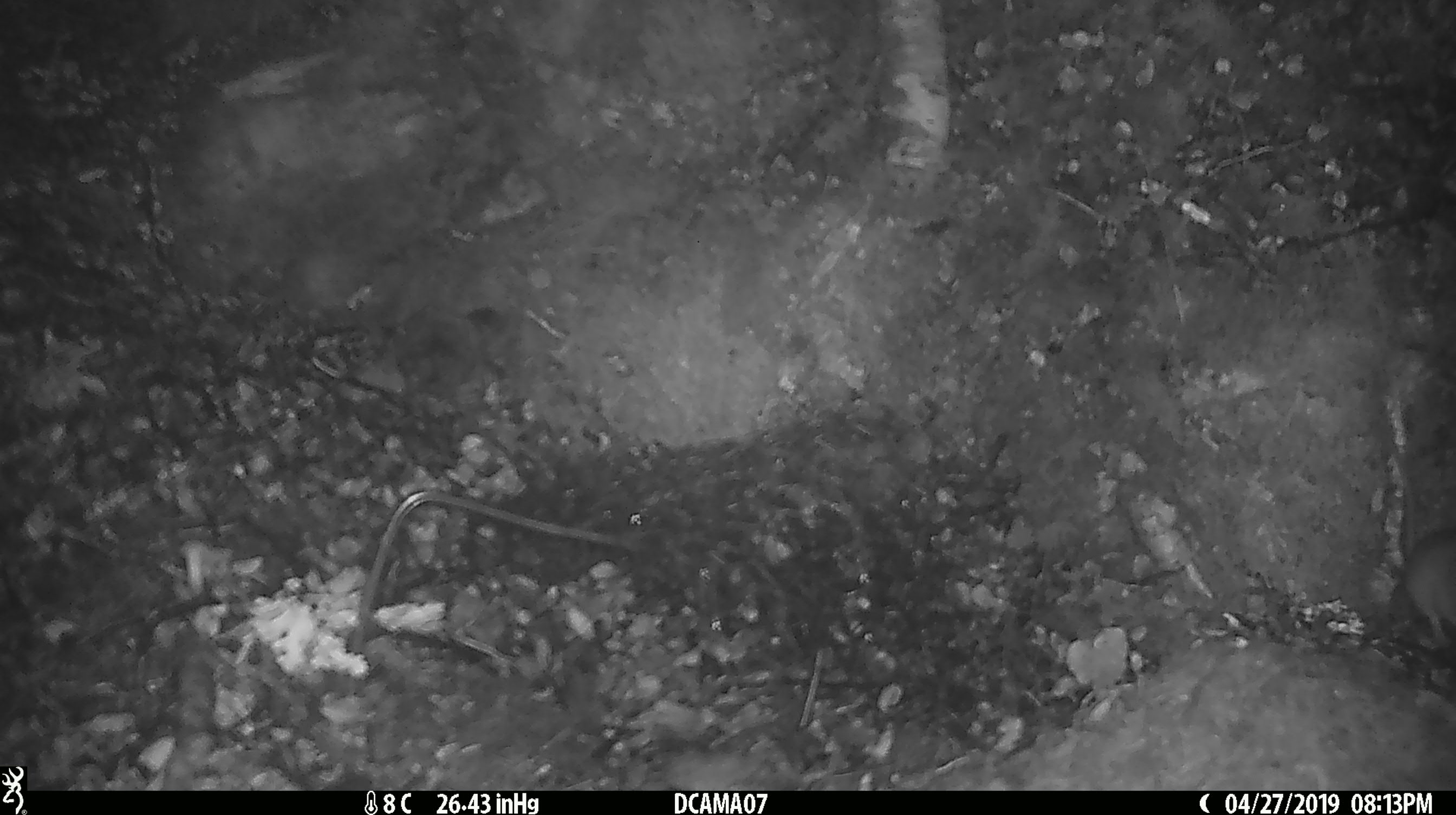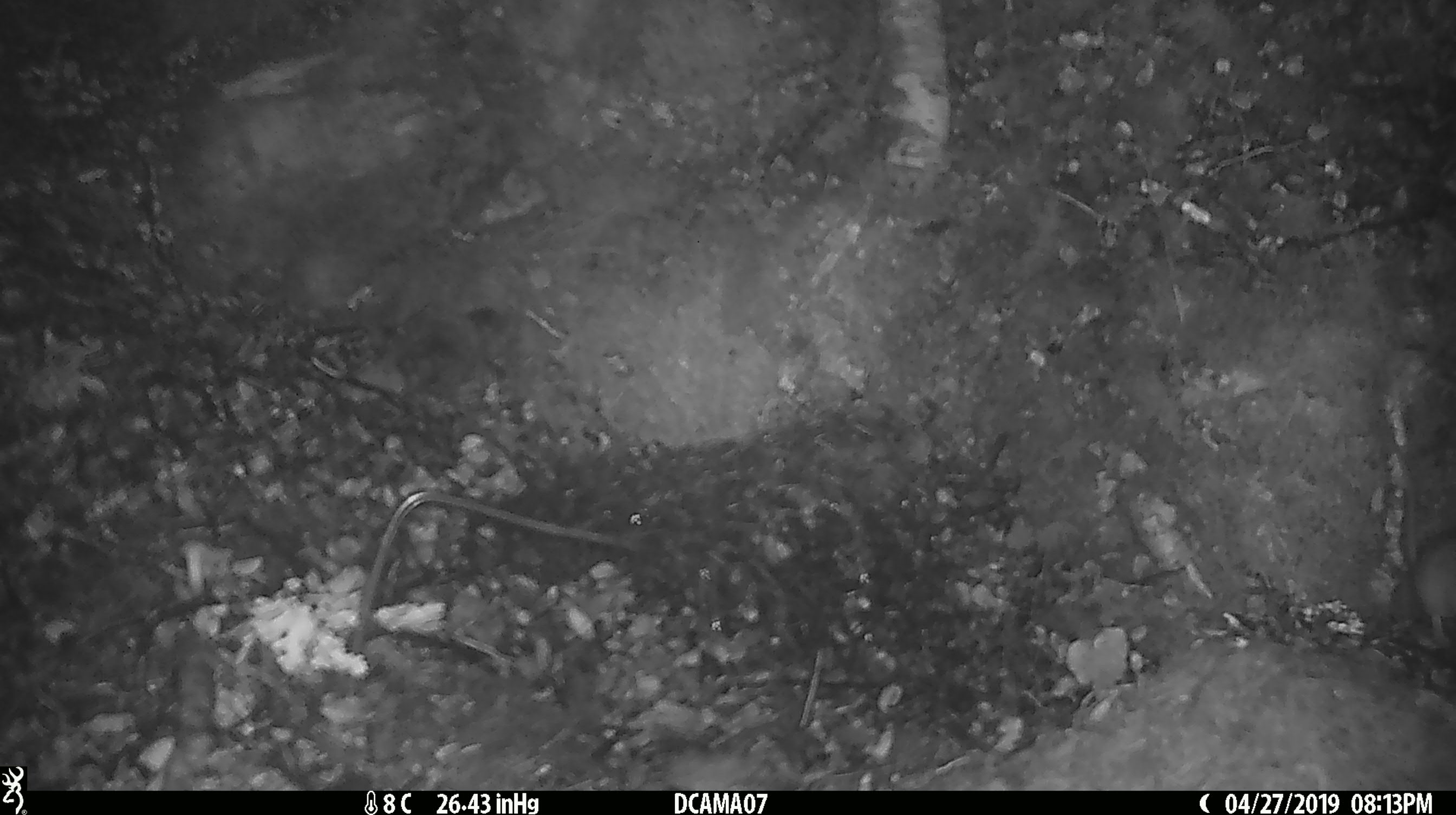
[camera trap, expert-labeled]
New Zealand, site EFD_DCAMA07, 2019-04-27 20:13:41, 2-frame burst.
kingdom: Animalia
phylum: Chordata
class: Mammalia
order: Rodentia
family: Muridae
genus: Mus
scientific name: Mus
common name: mouse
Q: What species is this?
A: Mouse (Mus).